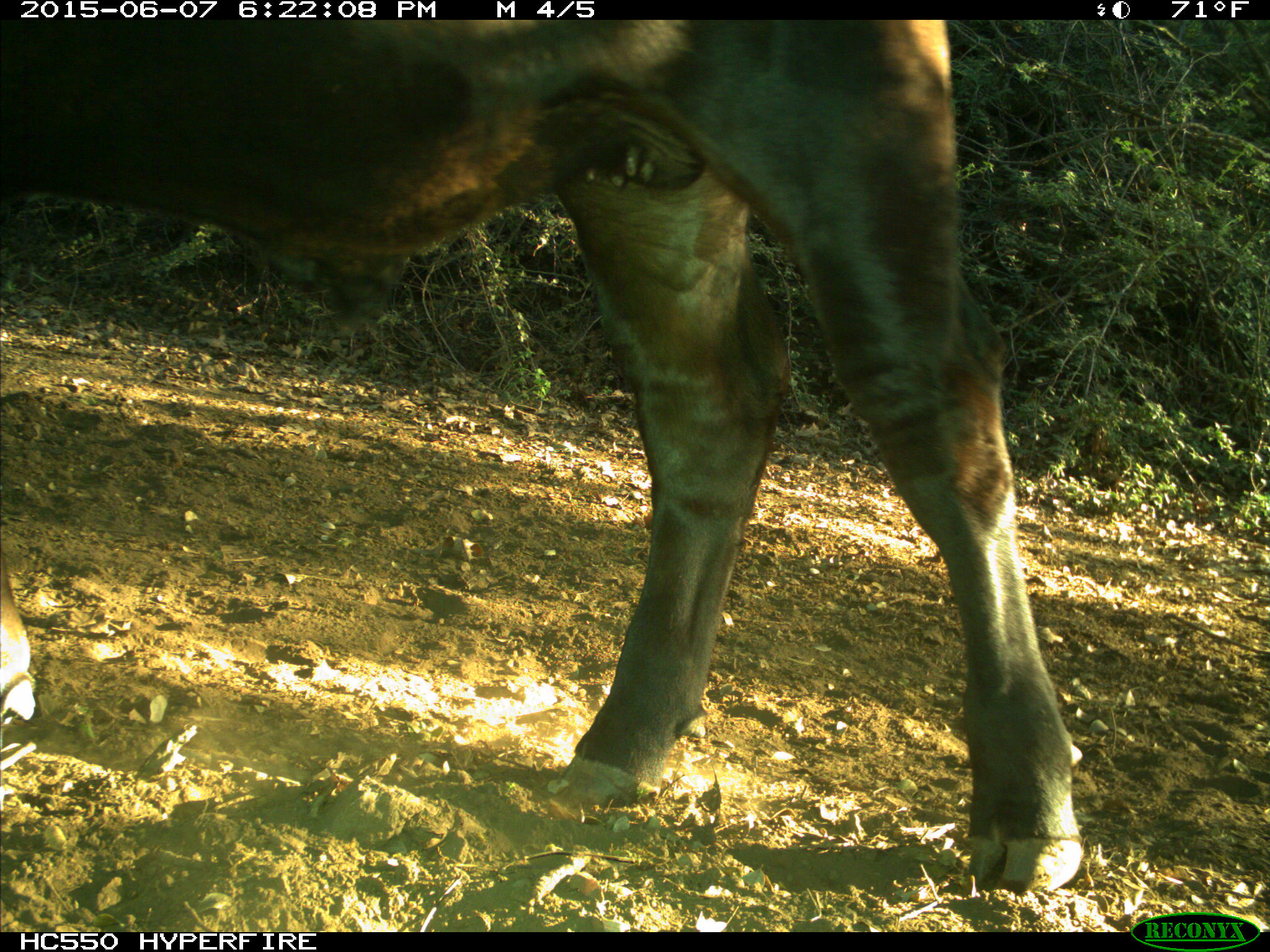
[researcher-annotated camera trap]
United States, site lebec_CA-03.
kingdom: Animalia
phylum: Chordata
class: Mammalia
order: Artiodactyla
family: Bovidae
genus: Bos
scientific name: Bos taurus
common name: domestic cow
Bos taurus (domestic cow).